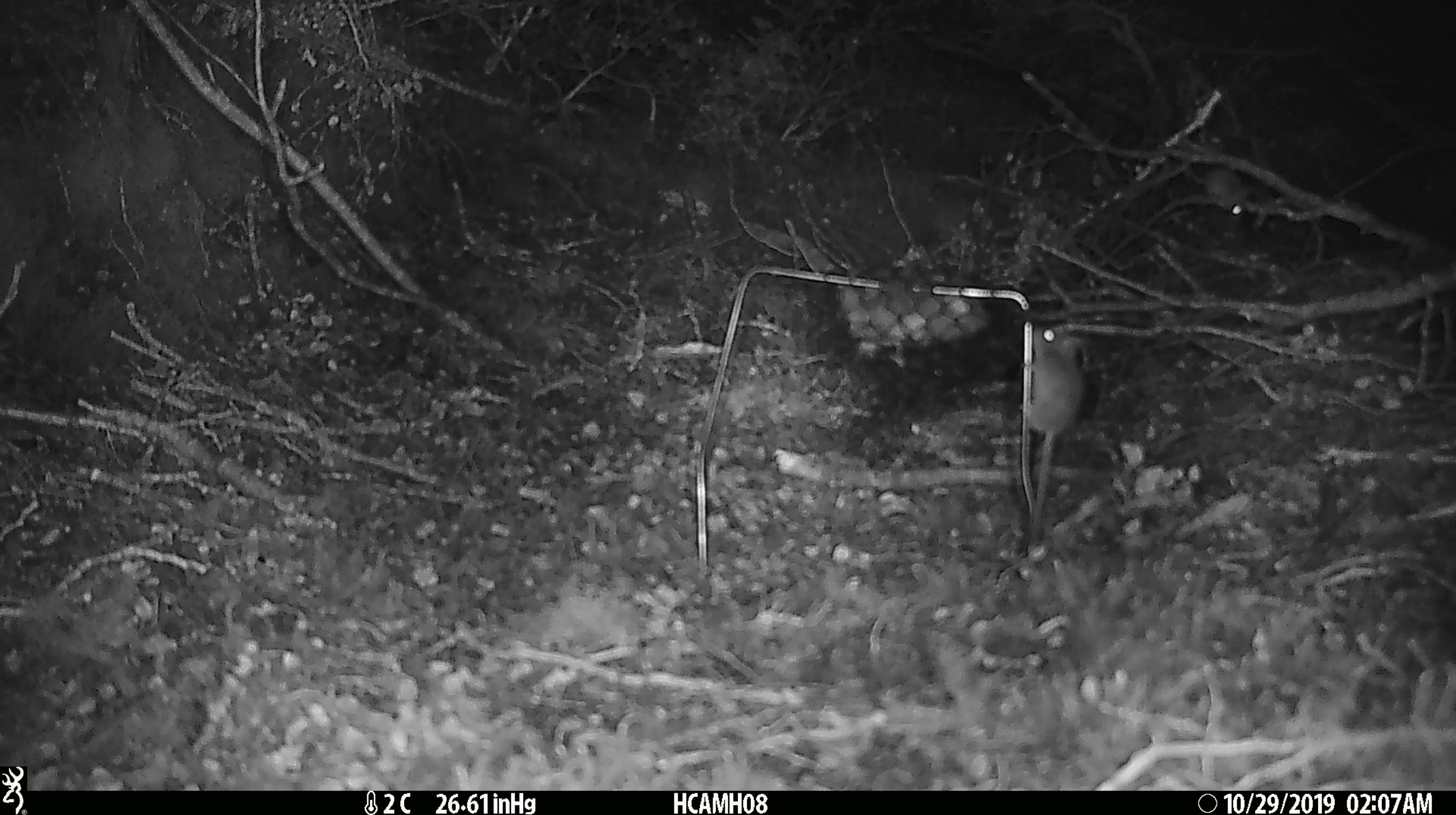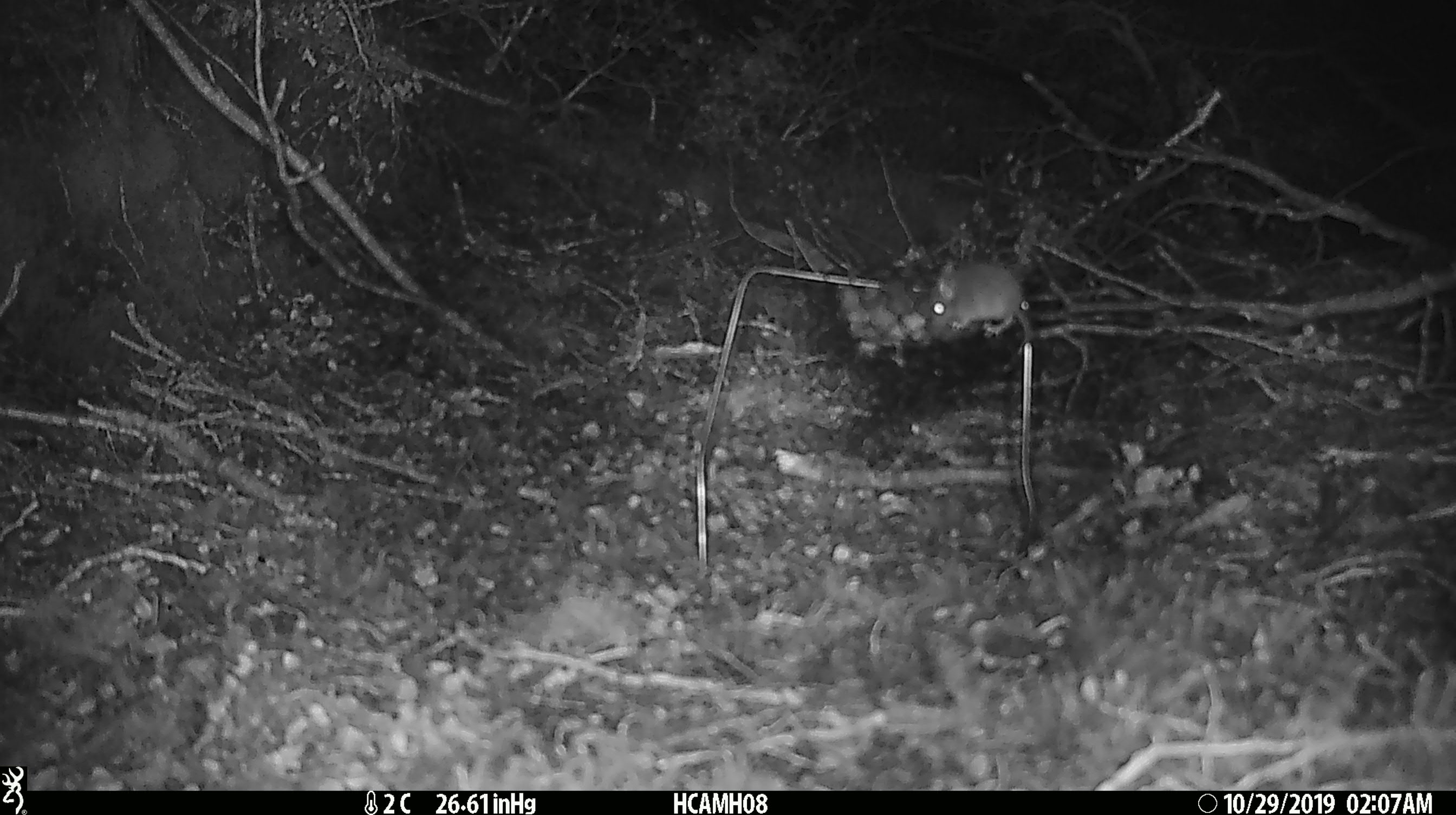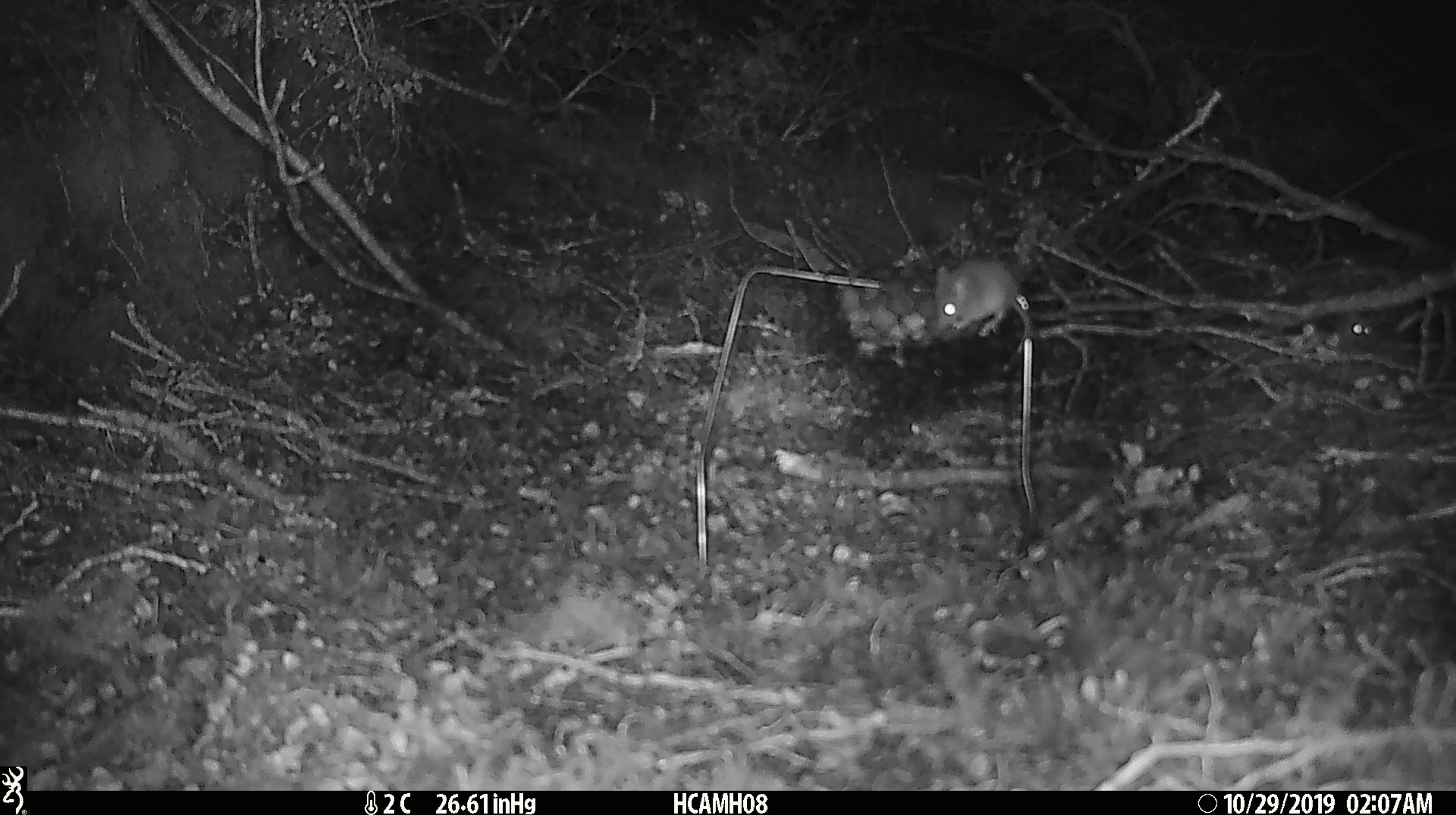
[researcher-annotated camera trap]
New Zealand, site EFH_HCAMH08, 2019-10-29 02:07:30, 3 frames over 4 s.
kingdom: Animalia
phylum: Chordata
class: Mammalia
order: Rodentia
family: Muridae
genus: Mus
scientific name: Mus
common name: mouse